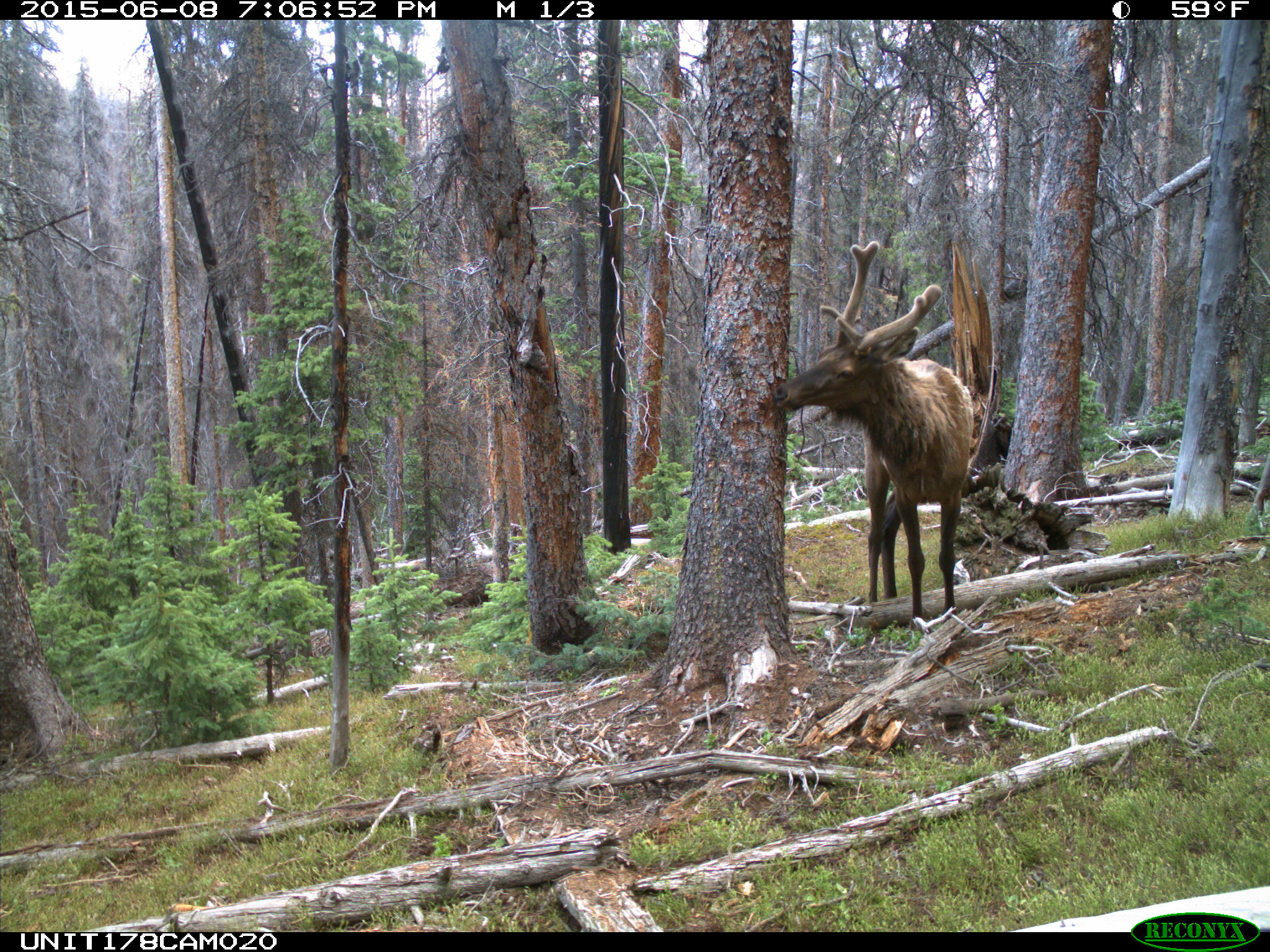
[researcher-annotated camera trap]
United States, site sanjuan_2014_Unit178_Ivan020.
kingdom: Animalia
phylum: Chordata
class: Mammalia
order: Artiodactyla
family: Cervidae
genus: Cervus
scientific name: Cervus elaphus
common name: red deer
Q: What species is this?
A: Cervus elaphus (red deer).